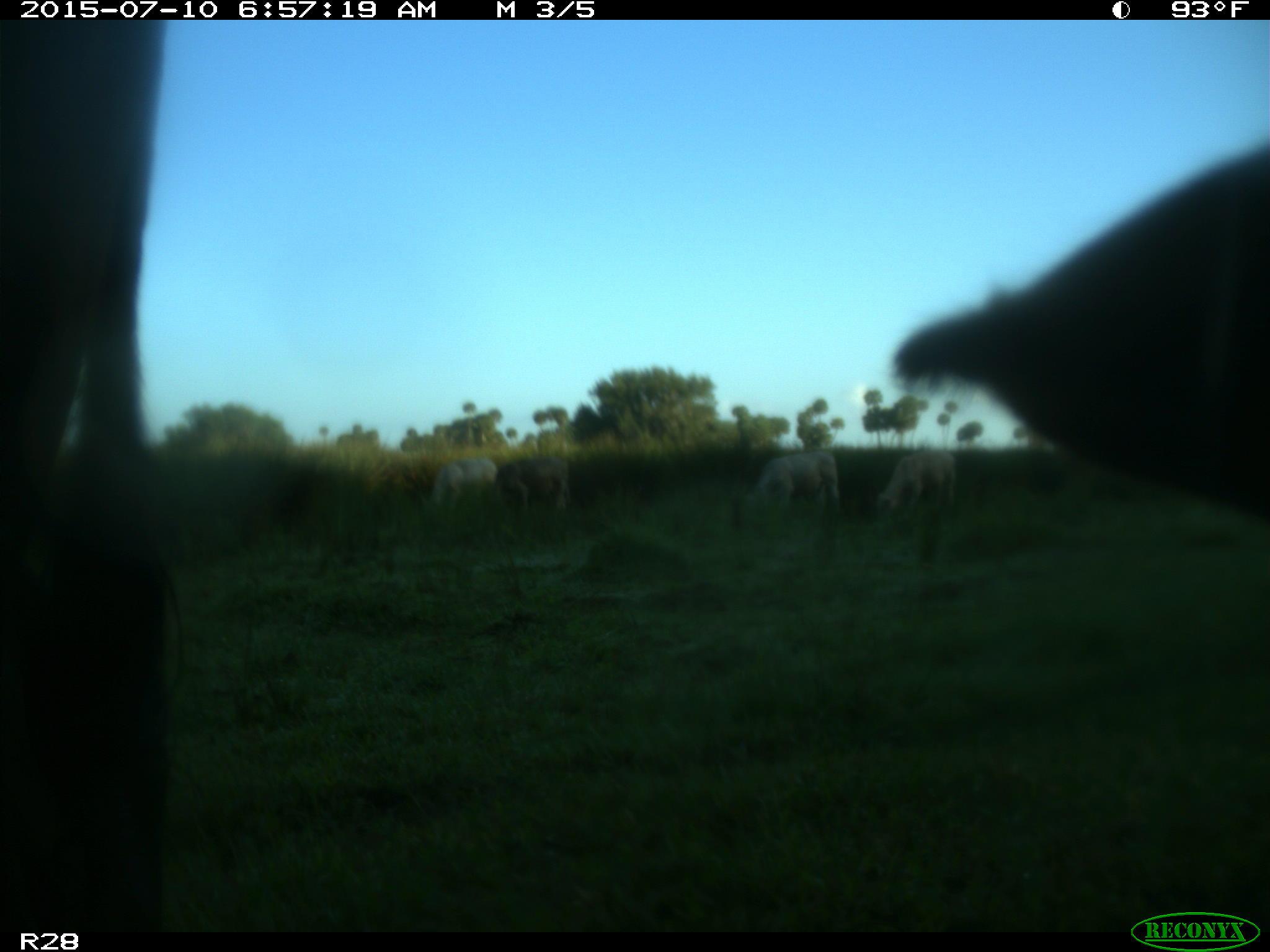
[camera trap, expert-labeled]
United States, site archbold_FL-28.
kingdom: Animalia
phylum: Chordata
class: Mammalia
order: Artiodactyla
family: Bovidae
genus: Bos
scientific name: Bos taurus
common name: domestic cow